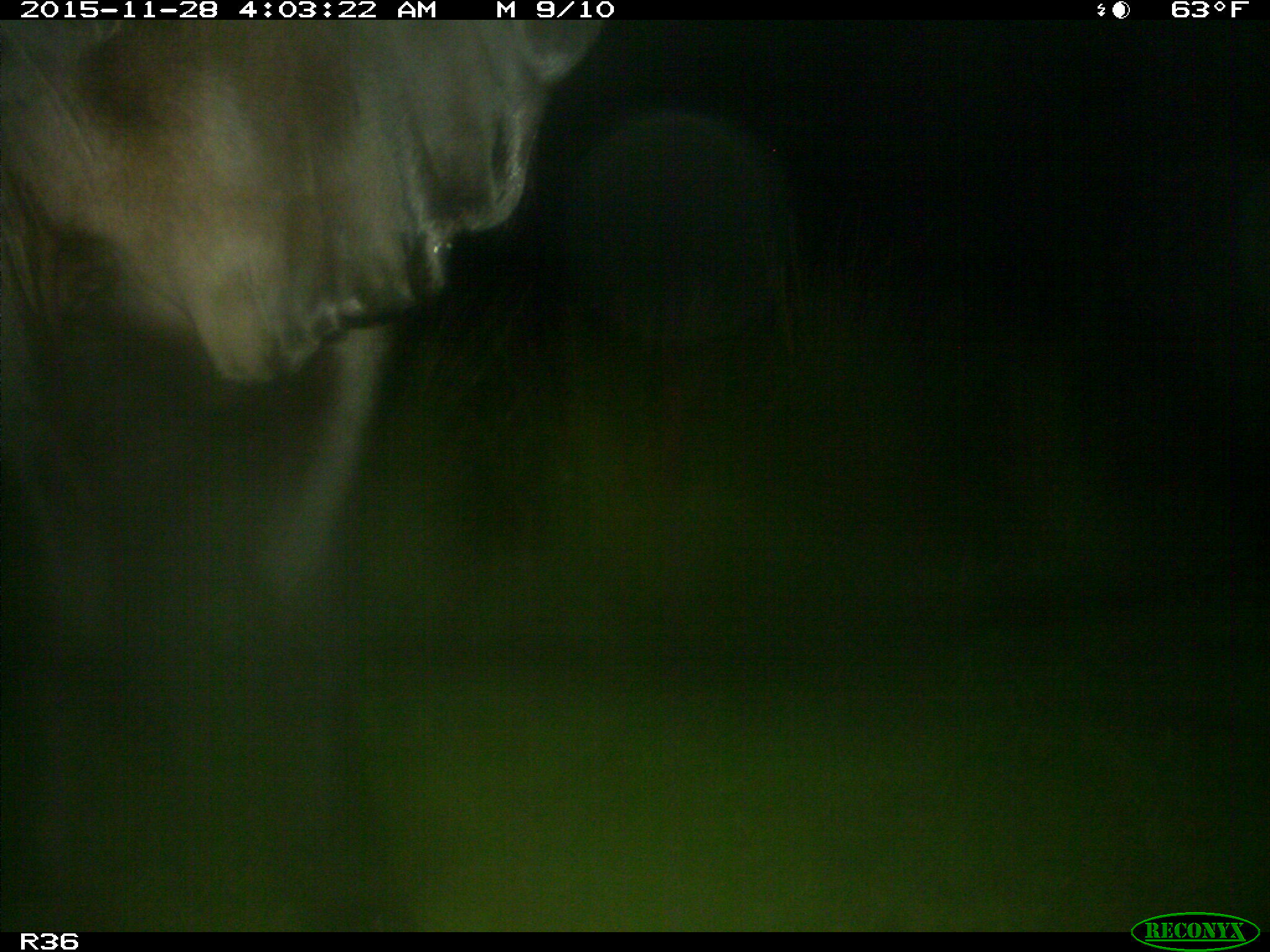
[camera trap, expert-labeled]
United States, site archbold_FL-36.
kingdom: Animalia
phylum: Chordata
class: Mammalia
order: Artiodactyla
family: Bovidae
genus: Bos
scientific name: Bos taurus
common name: domestic cow